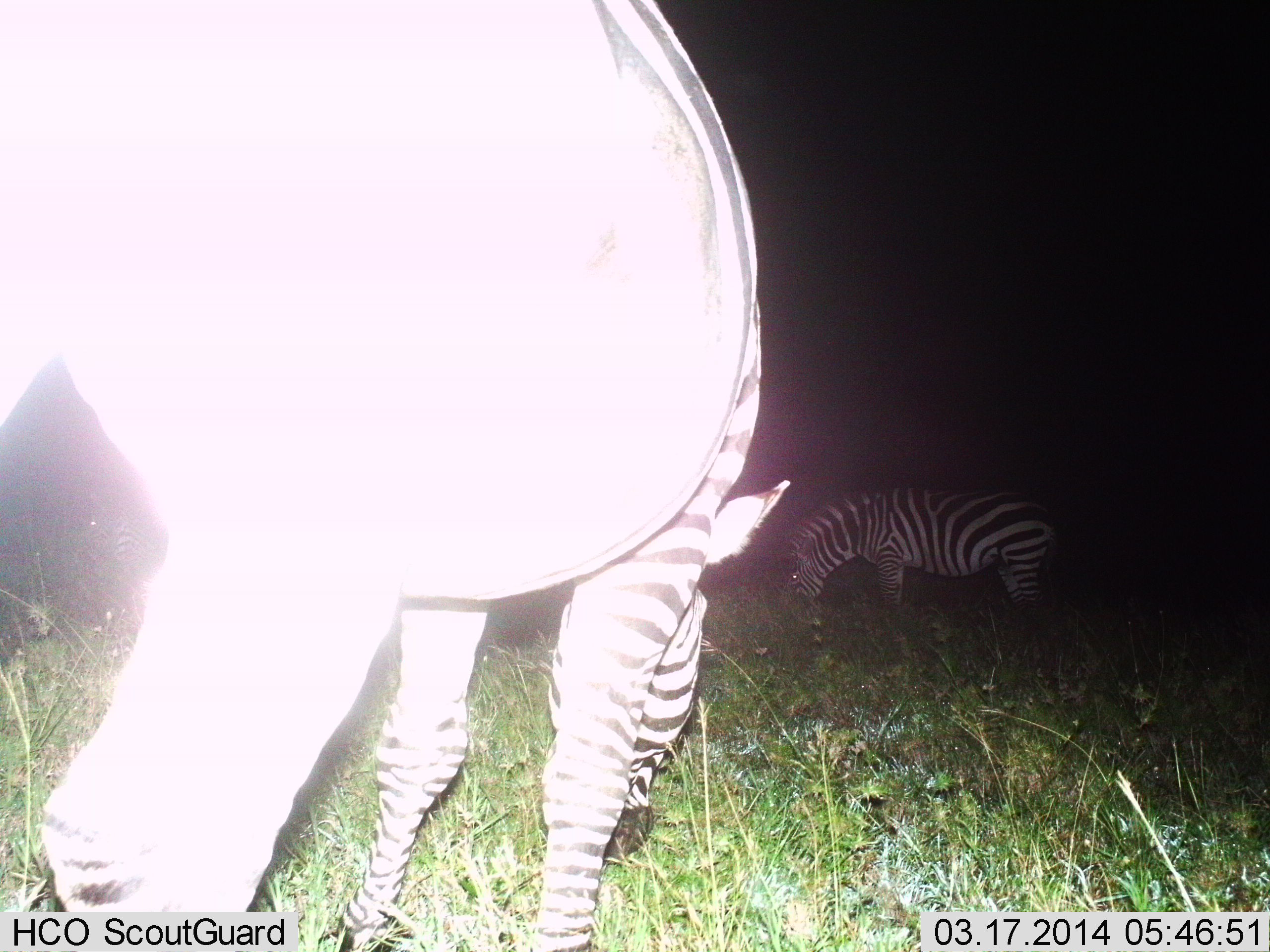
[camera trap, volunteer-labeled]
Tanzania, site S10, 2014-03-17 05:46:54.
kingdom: Animalia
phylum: Chordata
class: Mammalia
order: Perissodactyla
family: Equidae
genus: Equus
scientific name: Equus quagga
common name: plains zebra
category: zebra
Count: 2.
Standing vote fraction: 30%.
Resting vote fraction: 0%.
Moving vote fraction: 0%.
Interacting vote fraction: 0%.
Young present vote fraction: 0%.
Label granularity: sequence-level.